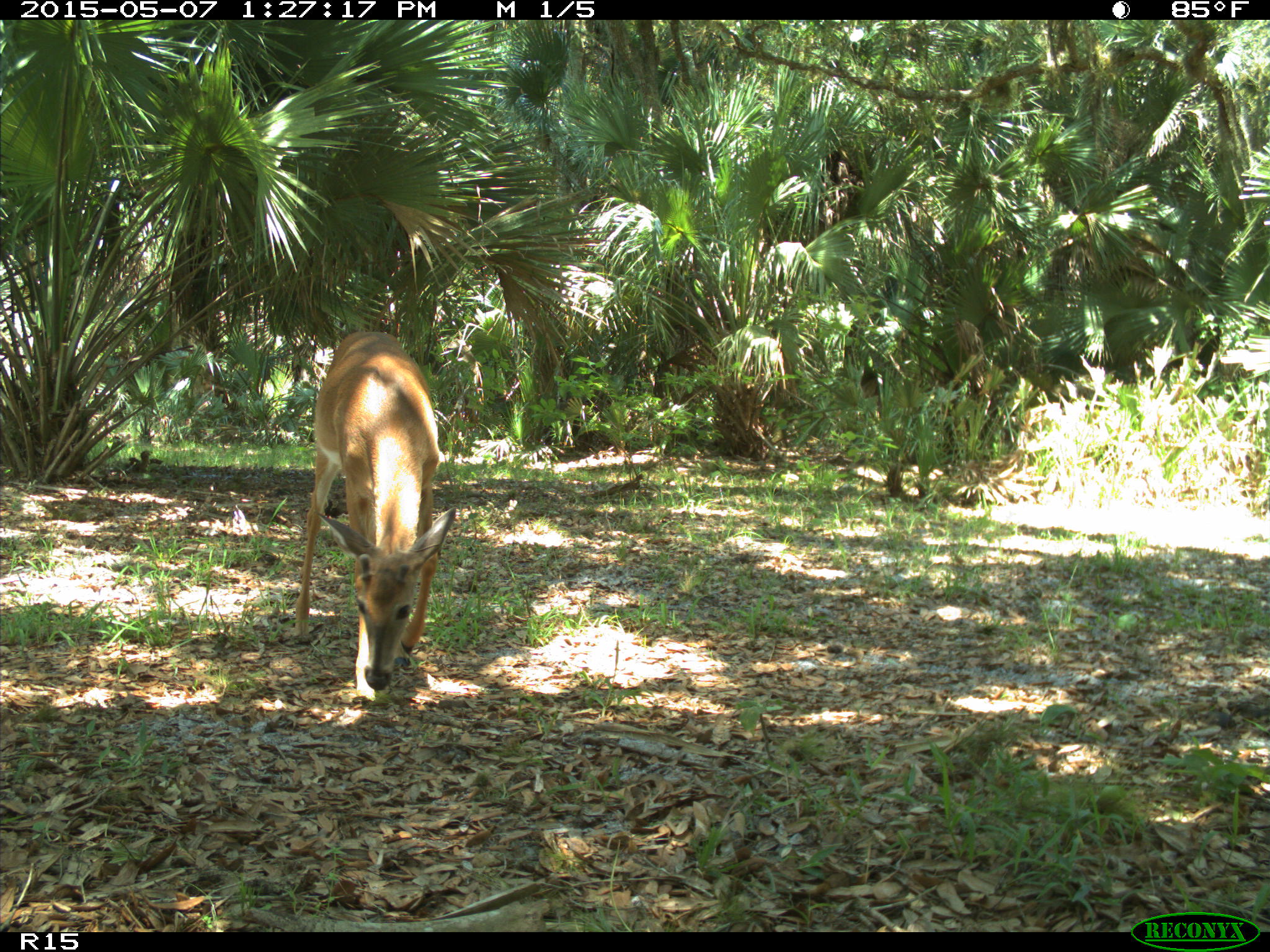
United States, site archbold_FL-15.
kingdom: Animalia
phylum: Chordata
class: Mammalia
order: Artiodactyla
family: Cervidae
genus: Odocoileus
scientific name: Odocoileus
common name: deer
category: unidentified deer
Unidentified deer (deer) (Odocoileus).